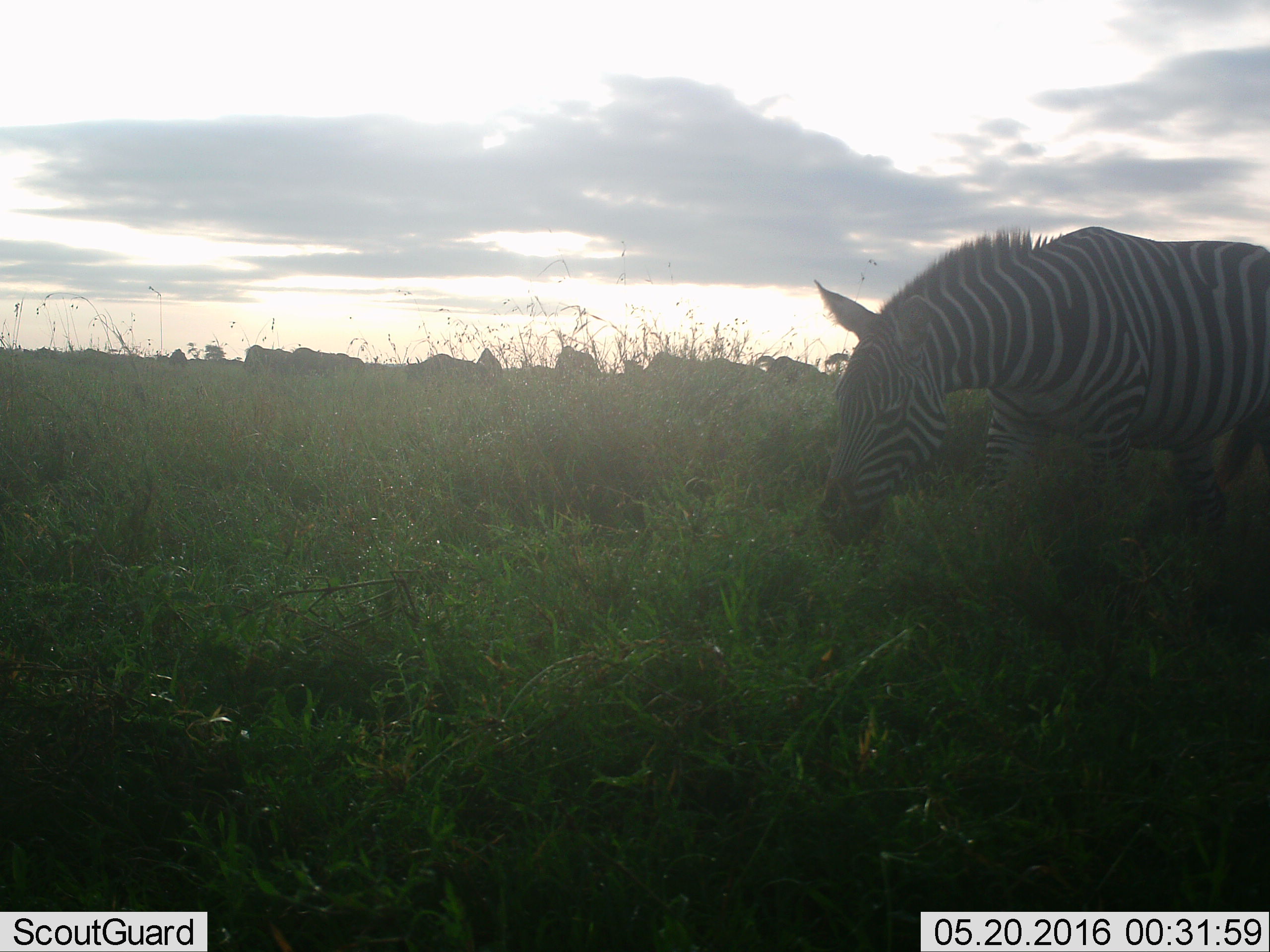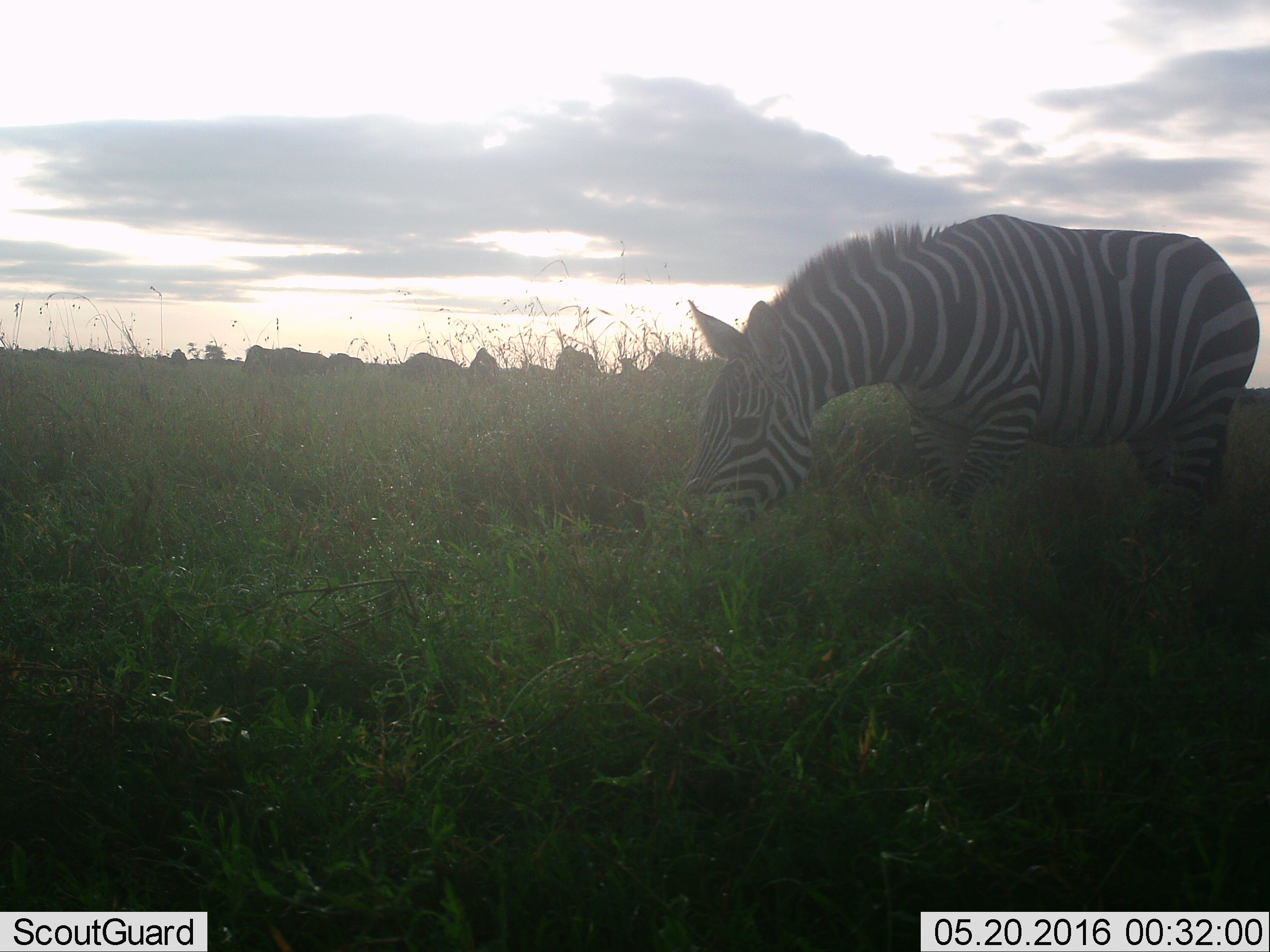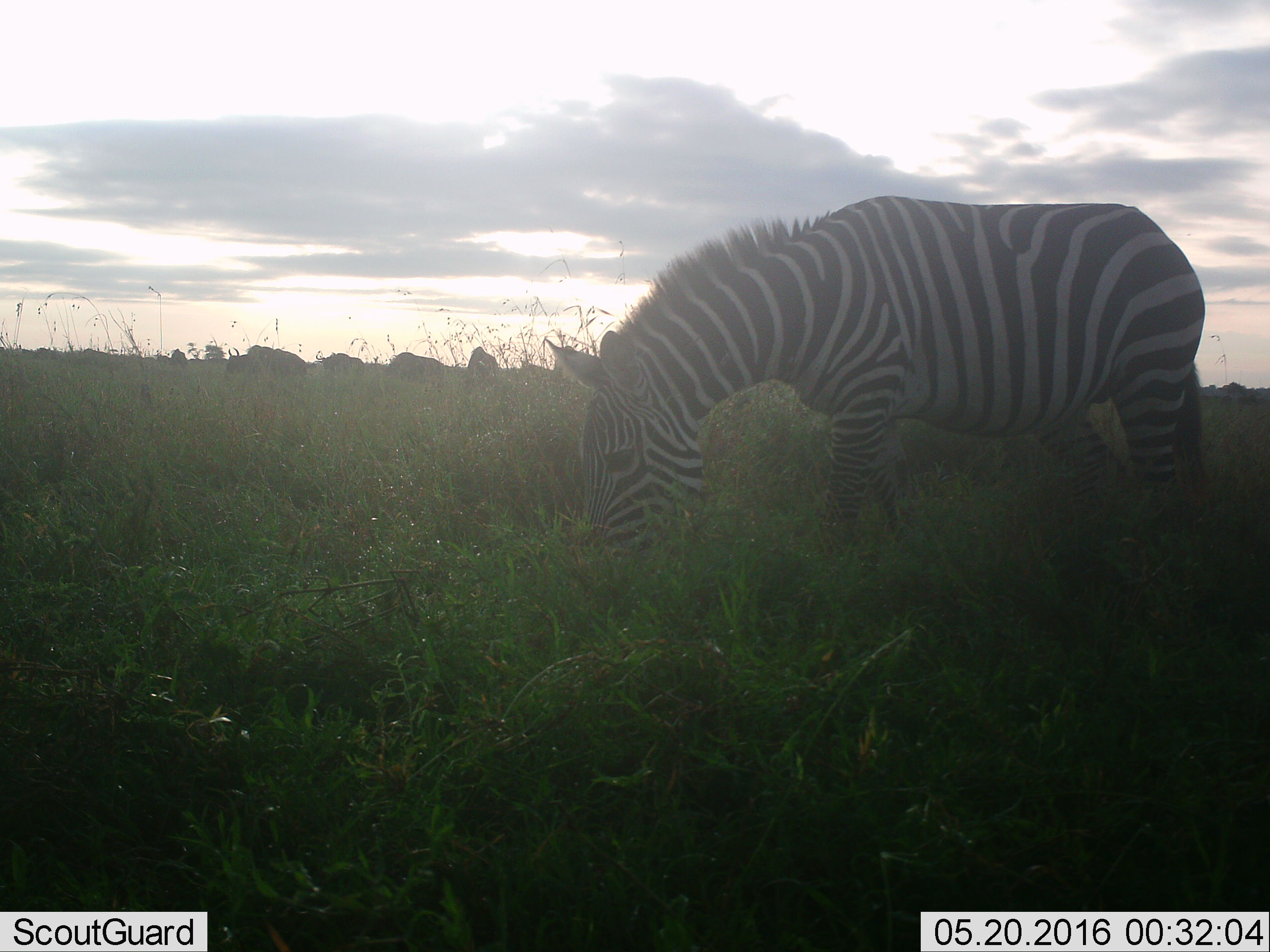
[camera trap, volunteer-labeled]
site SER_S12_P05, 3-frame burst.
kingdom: Animalia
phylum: Chordata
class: Mammalia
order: Perissodactyla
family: Equidae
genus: Equus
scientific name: Equus quagga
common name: plains zebra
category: zebraplains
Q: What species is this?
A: Zebraplains (plains zebra) (Equus quagga).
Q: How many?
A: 1.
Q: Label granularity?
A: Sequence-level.